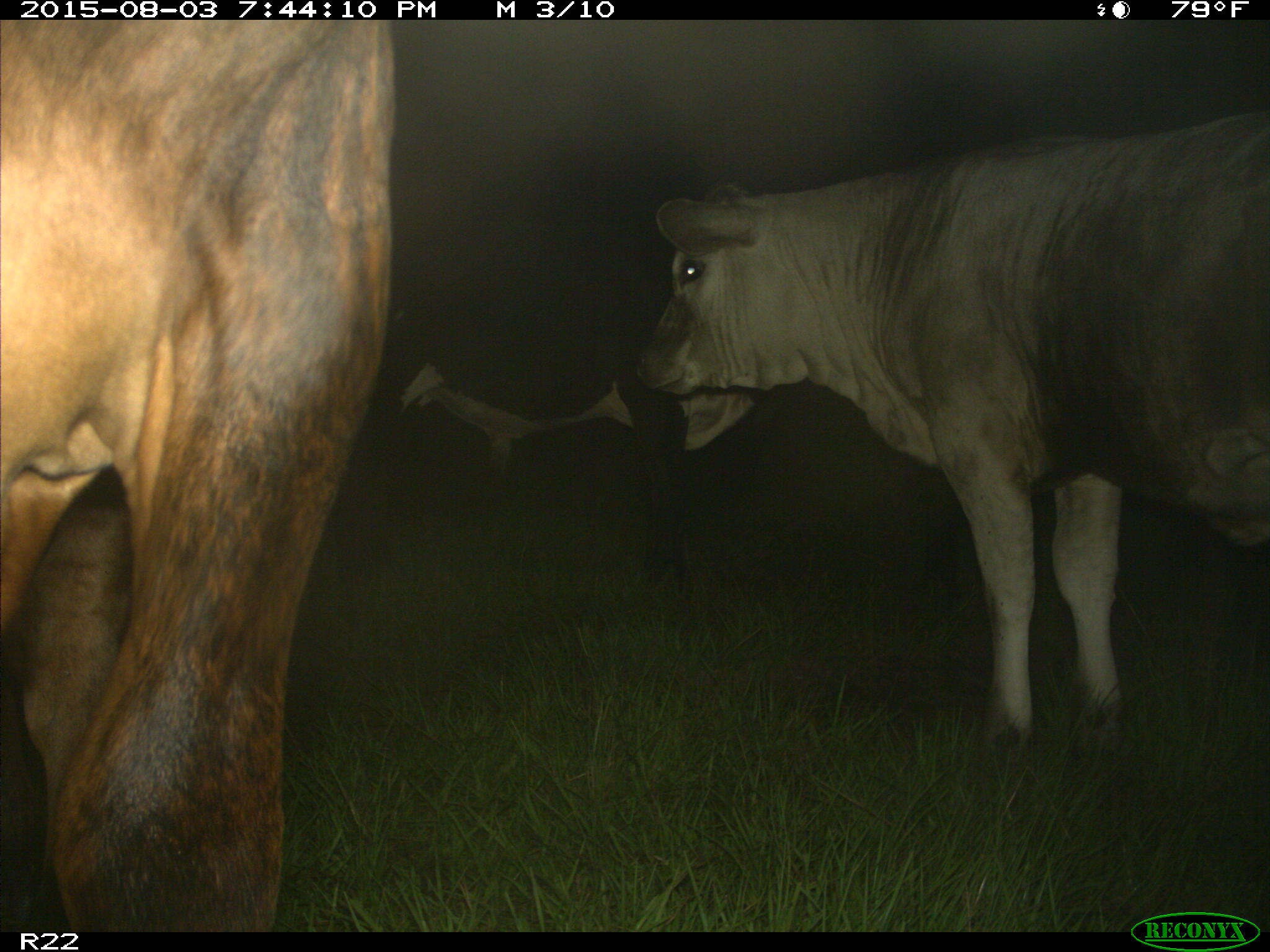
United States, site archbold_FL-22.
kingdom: Animalia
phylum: Chordata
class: Mammalia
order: Artiodactyla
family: Bovidae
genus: Bos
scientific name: Bos taurus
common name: domestic cow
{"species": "Bos taurus (domestic cow)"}